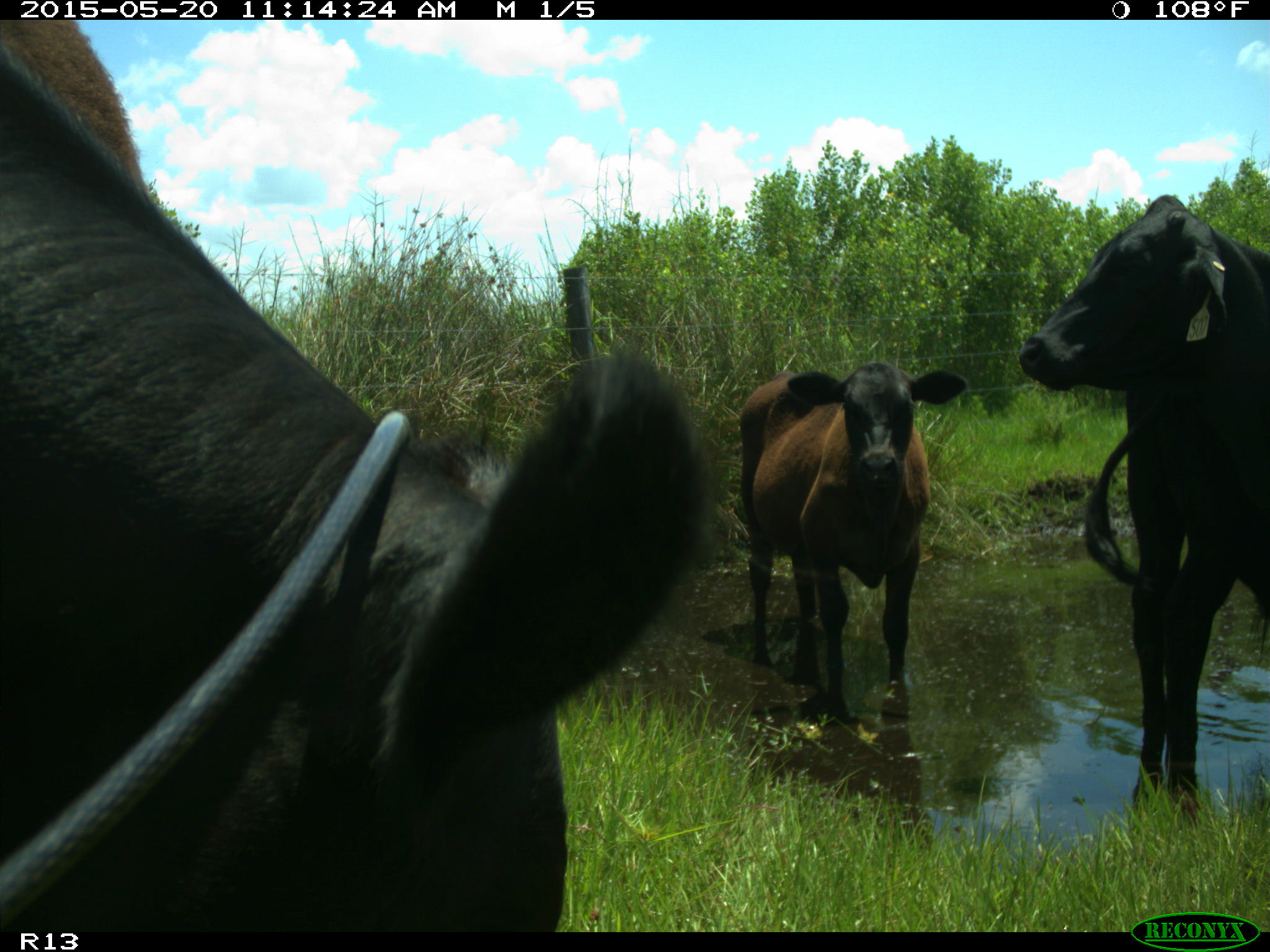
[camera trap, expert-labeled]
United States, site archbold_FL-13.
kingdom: Animalia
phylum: Chordata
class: Mammalia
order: Artiodactyla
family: Bovidae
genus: Bos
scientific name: Bos taurus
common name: domestic cow